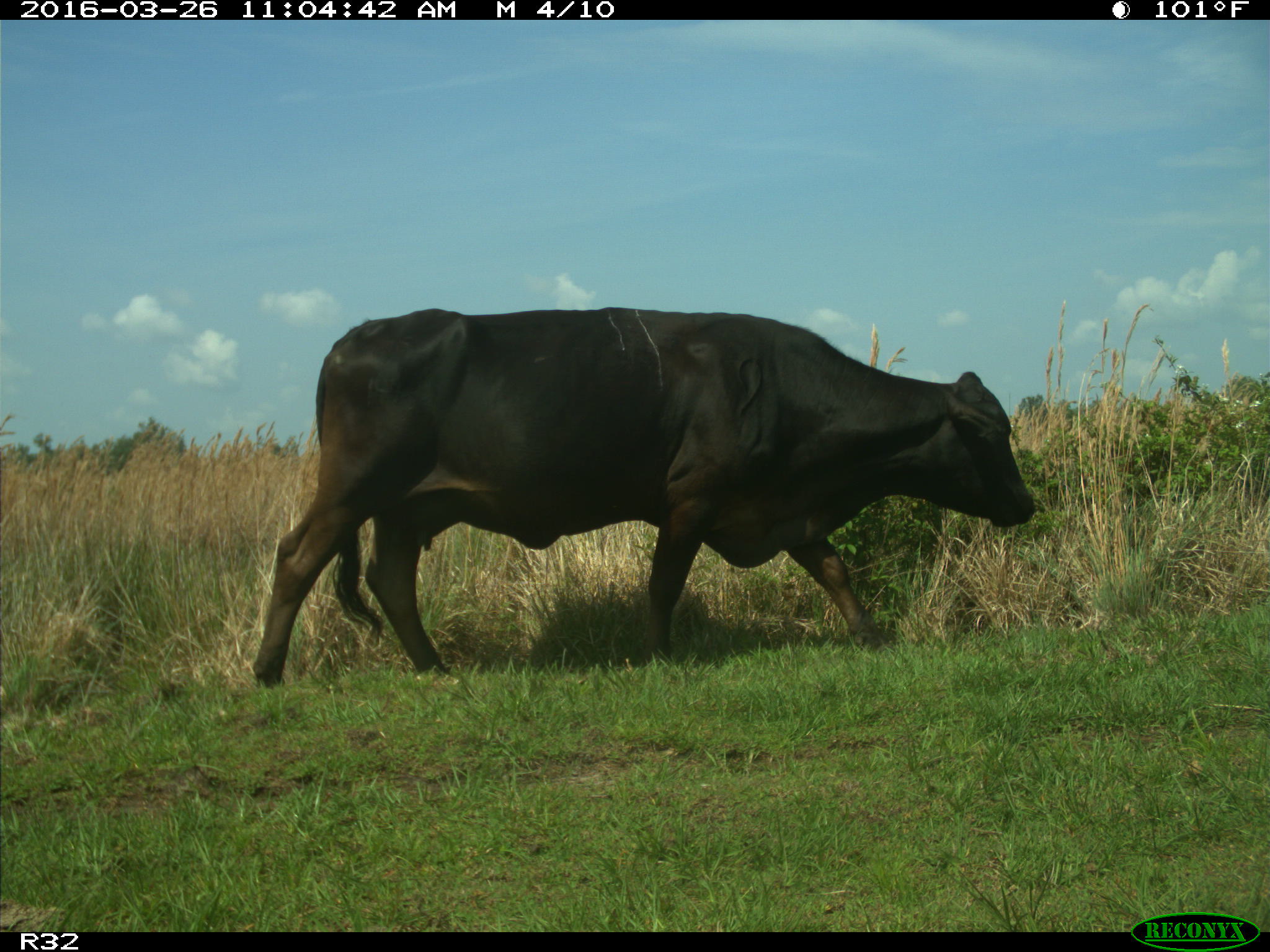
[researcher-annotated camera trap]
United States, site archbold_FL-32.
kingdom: Animalia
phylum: Chordata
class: Mammalia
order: Artiodactyla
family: Bovidae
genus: Bos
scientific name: Bos taurus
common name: domestic cow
Bos taurus (domestic cow).